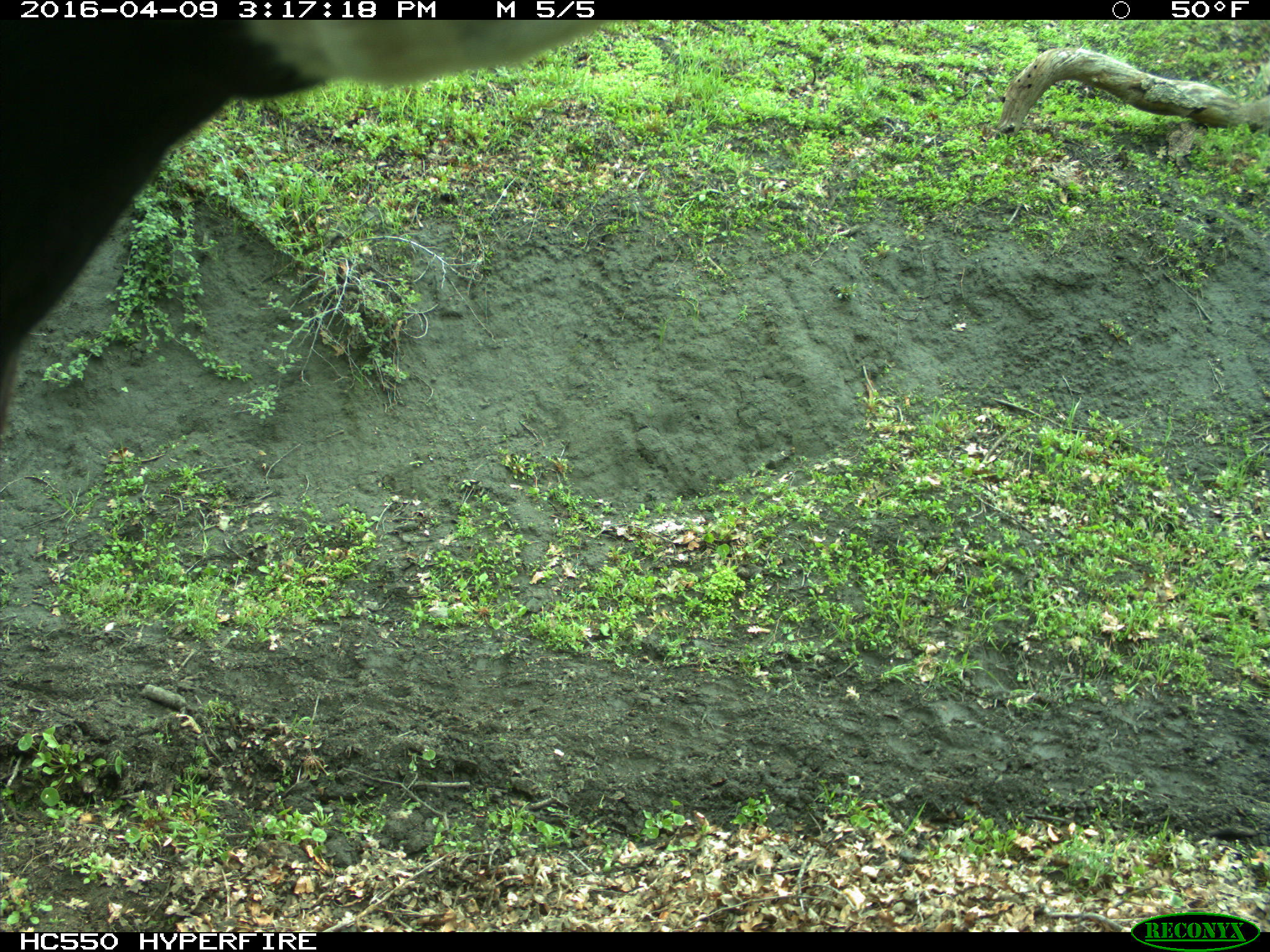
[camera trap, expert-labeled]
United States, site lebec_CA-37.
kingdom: Animalia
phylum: Chordata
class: Mammalia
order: Artiodactyla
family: Bovidae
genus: Bos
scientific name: Bos taurus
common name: domestic cow